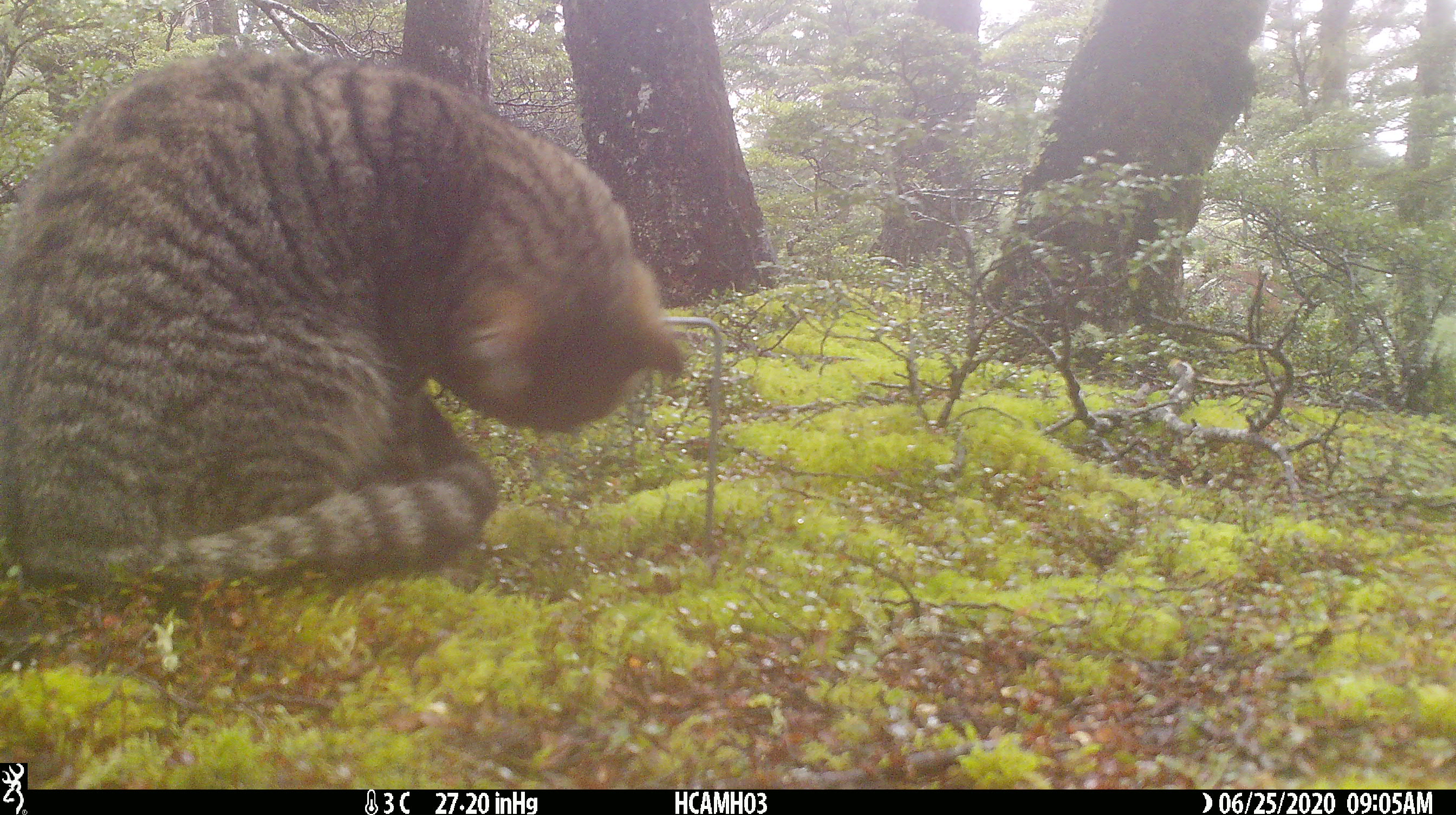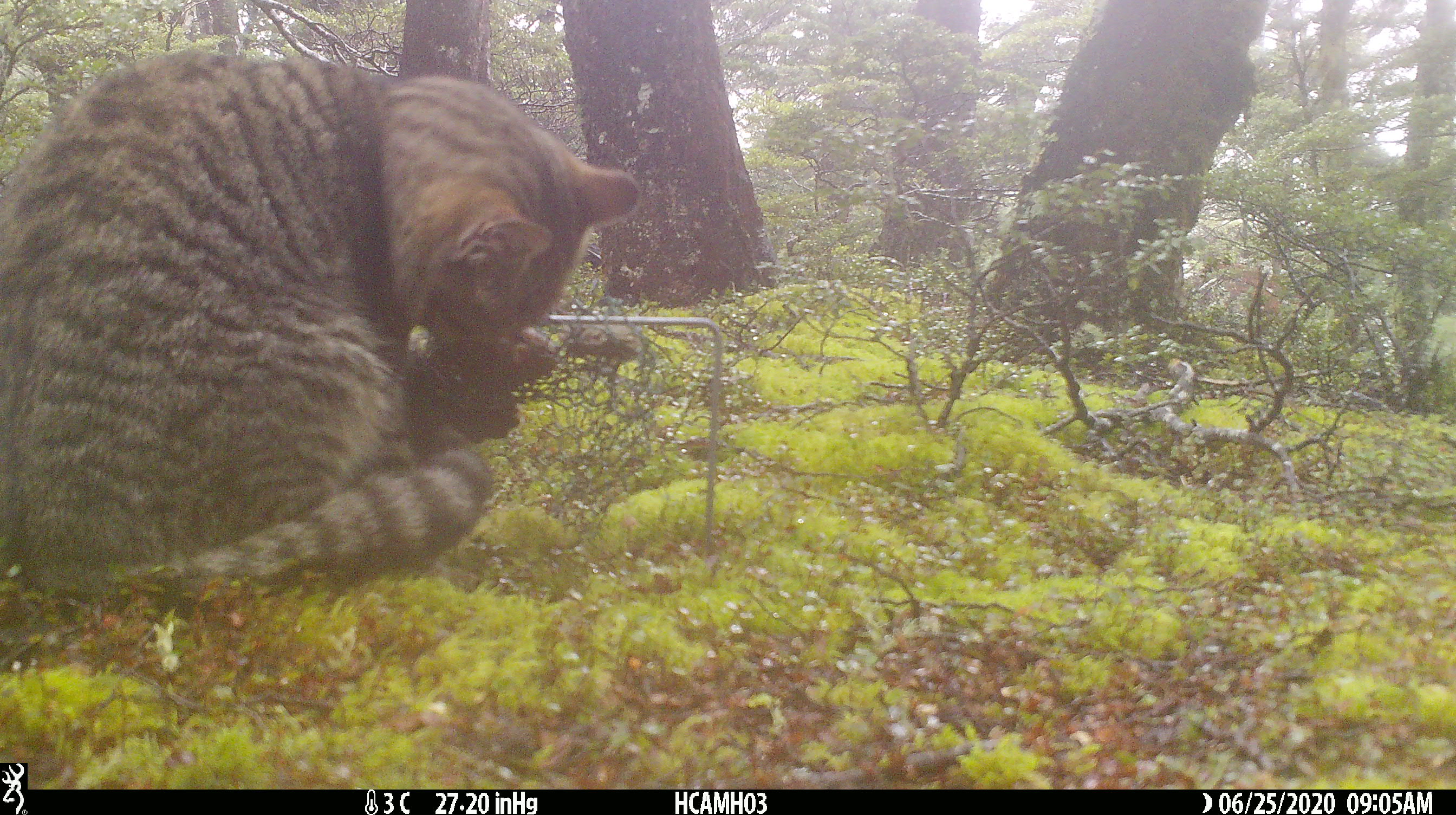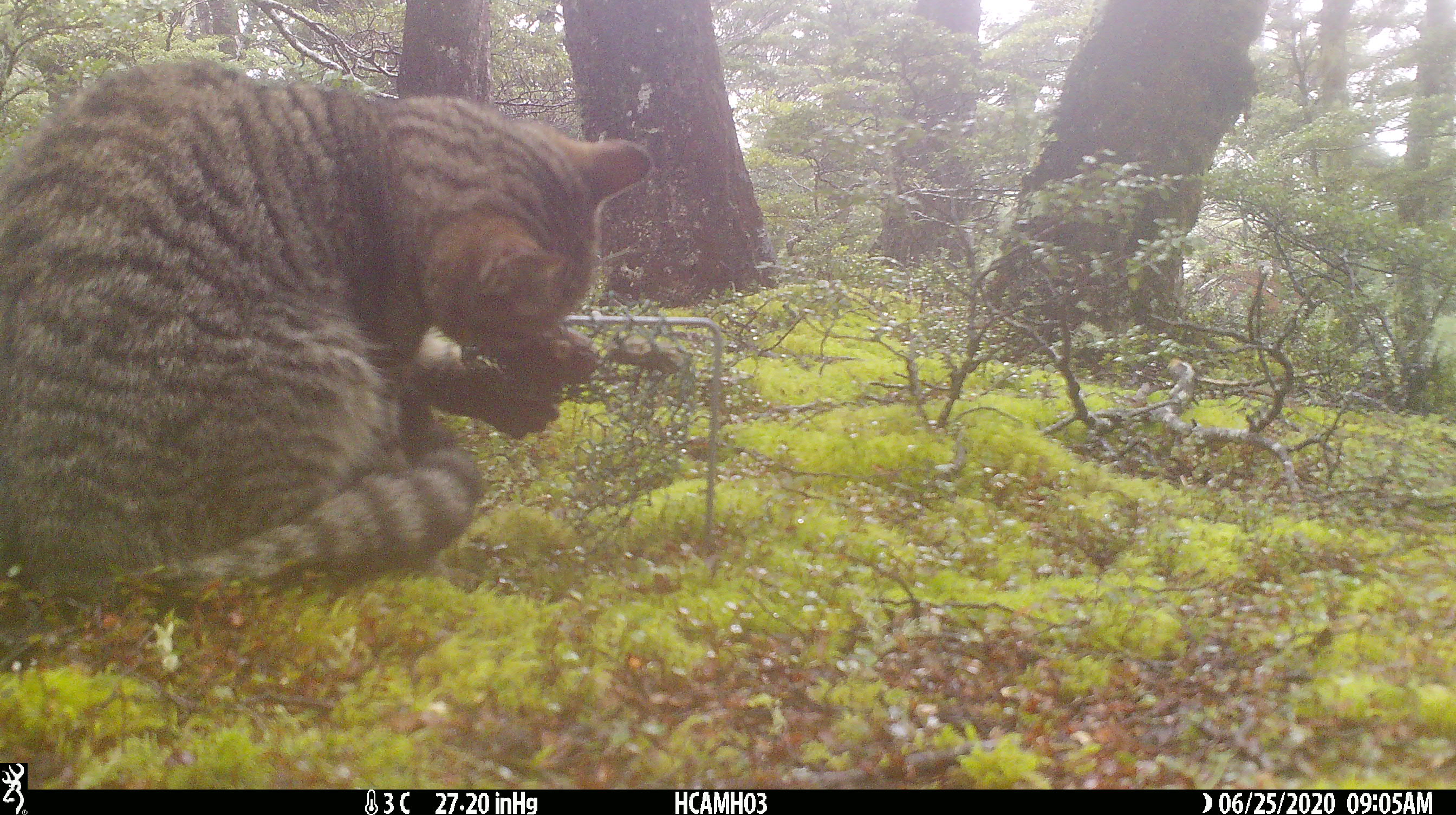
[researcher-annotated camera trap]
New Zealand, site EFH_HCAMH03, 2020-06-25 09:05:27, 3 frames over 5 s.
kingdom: Animalia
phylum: Chordata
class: Mammalia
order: Carnivora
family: Felidae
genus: Felis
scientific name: Felis catus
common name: domestic cat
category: cat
Cat (domestic cat) (Felis catus).